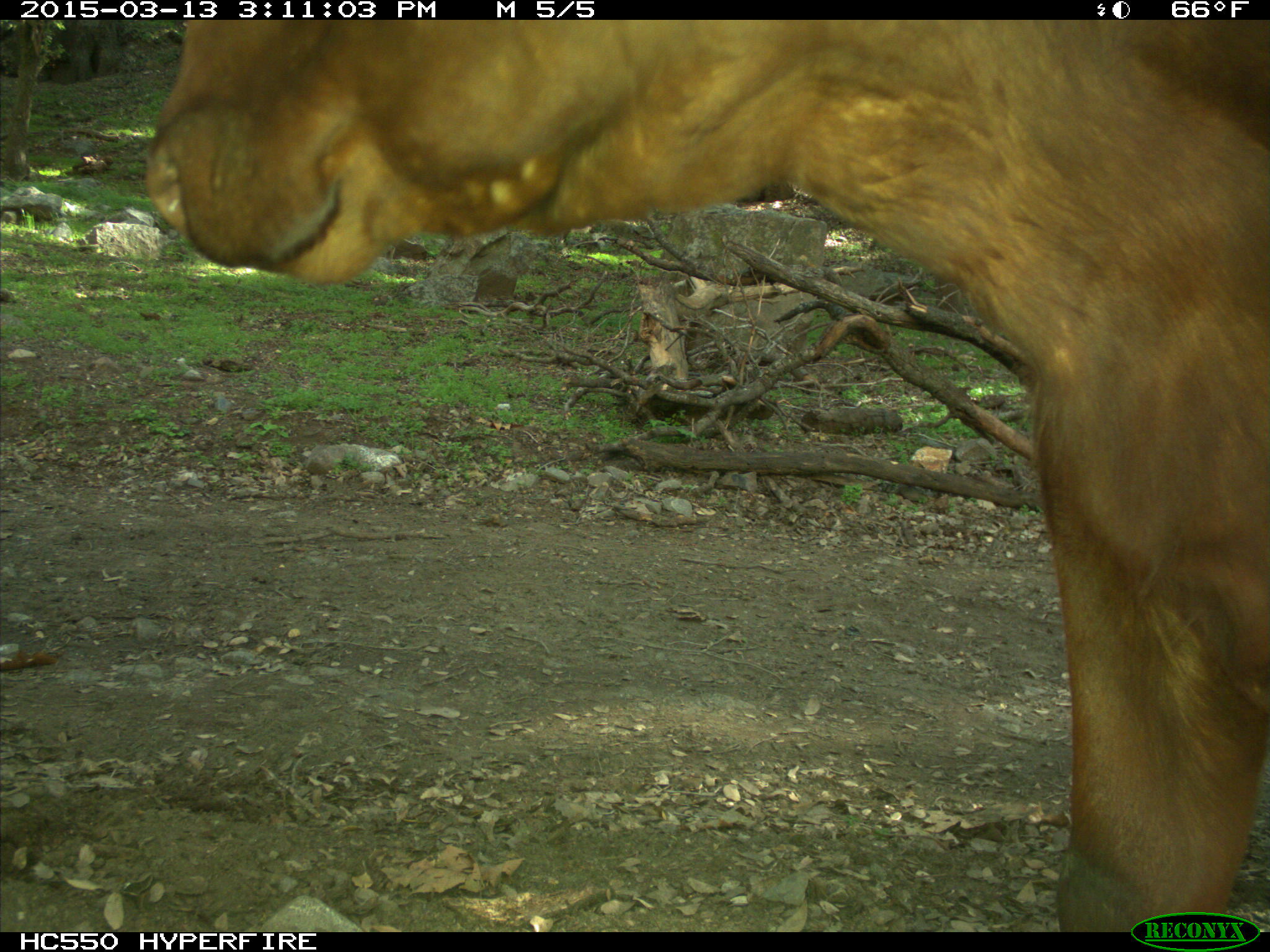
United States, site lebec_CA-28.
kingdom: Animalia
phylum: Chordata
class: Mammalia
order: Artiodactyla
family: Bovidae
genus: Bos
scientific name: Bos taurus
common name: domestic cow